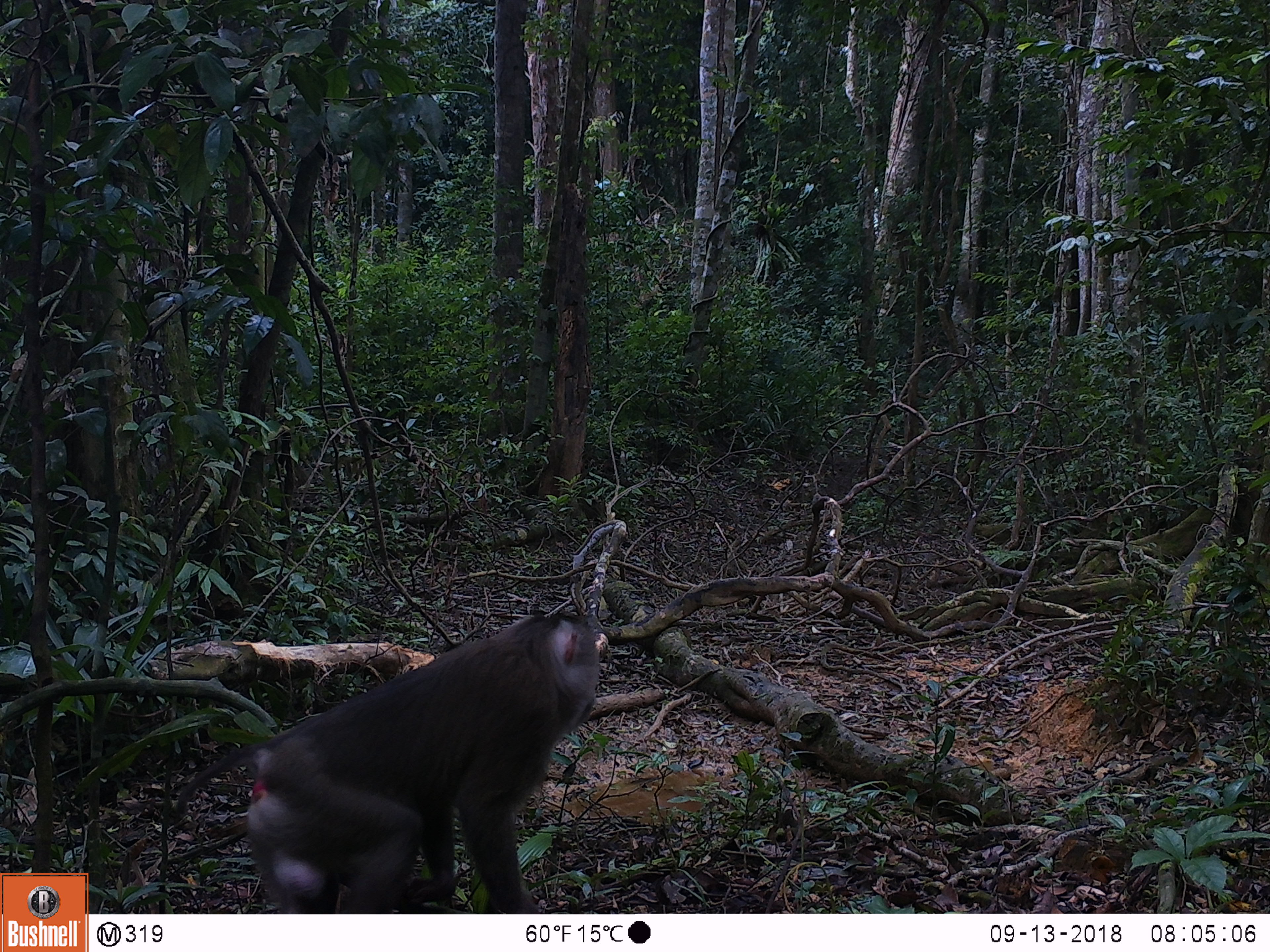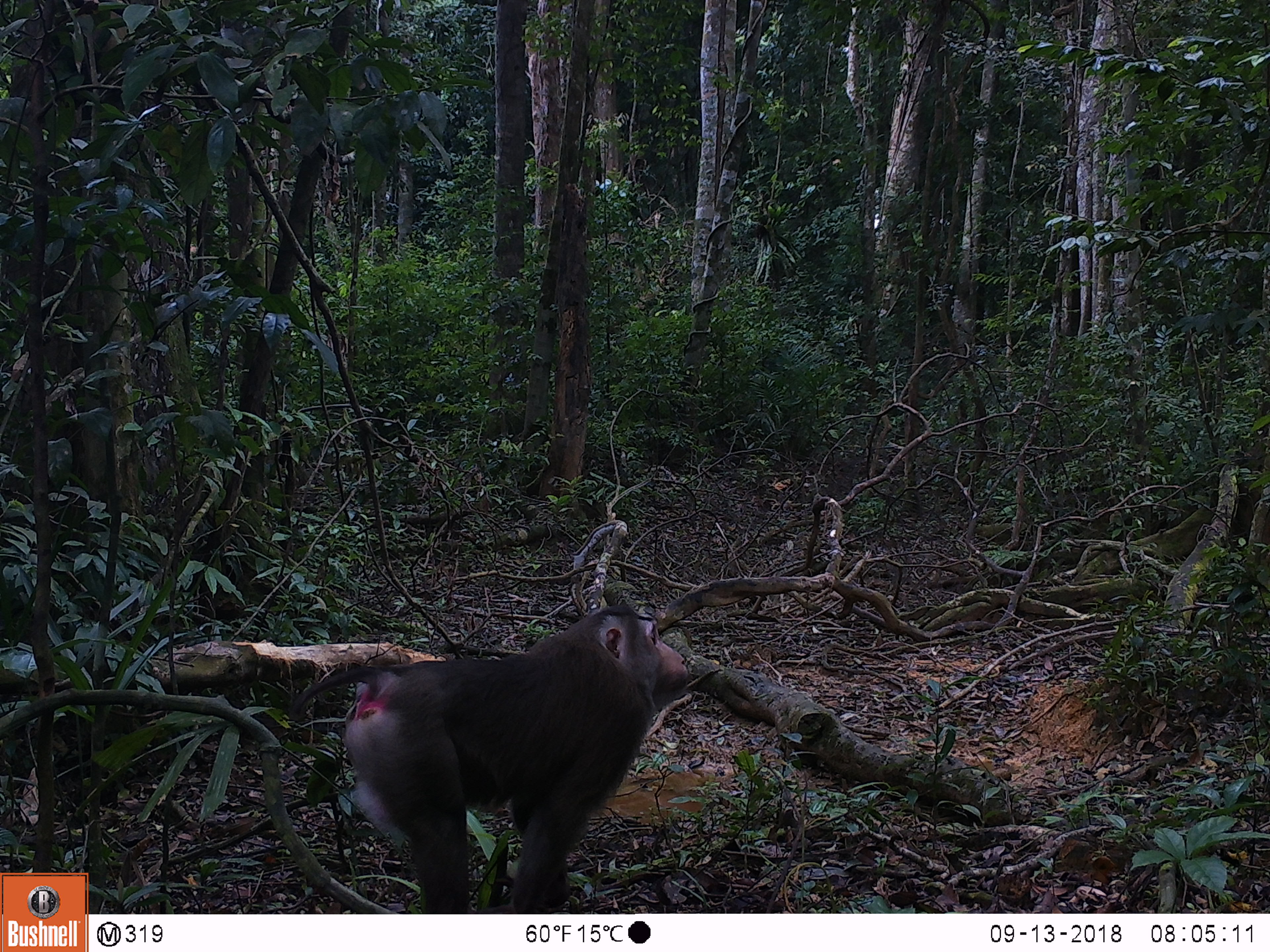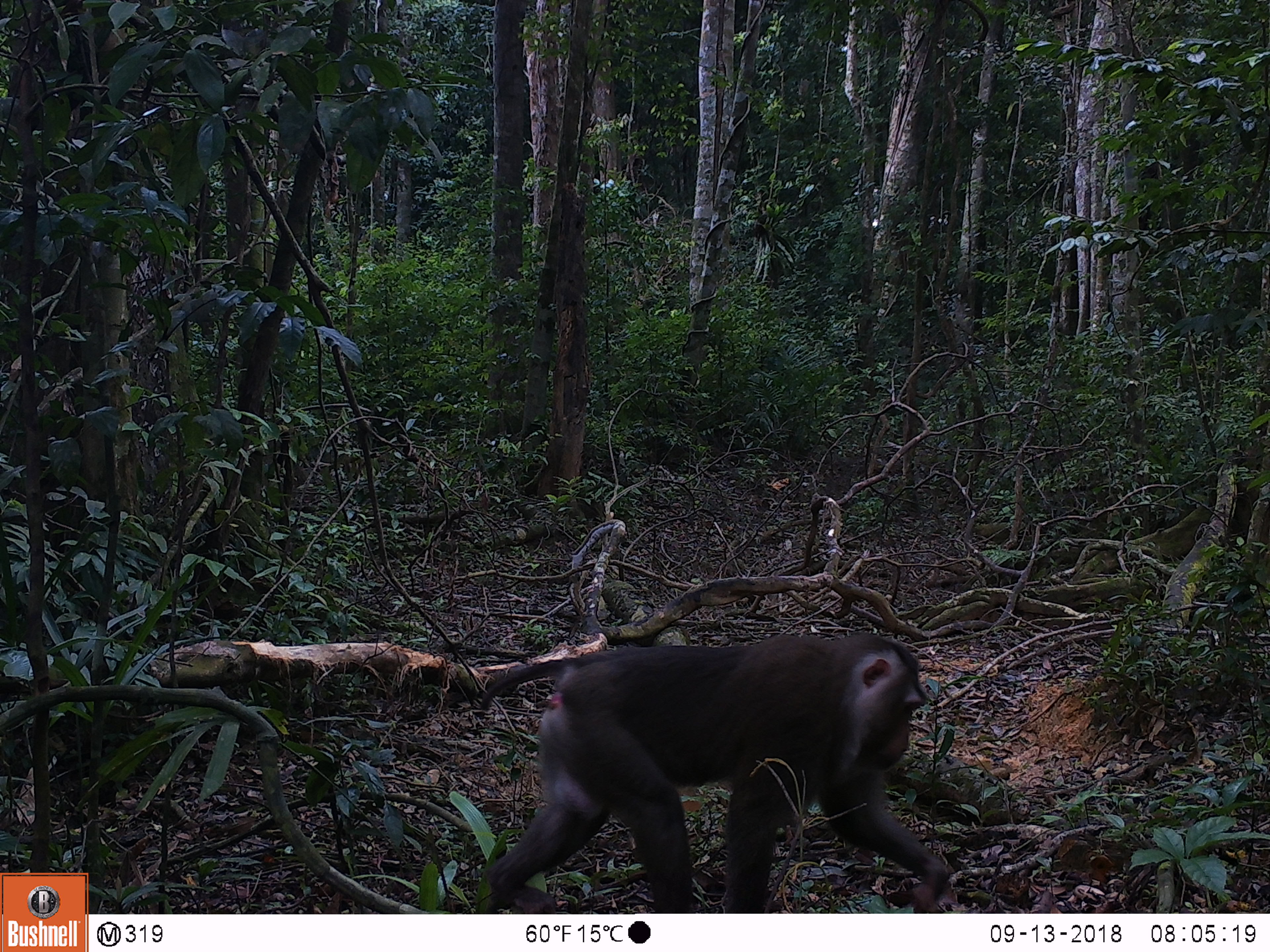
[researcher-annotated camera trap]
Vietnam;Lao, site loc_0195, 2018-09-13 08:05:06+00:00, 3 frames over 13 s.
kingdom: Animalia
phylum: Chordata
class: Mammalia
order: Primates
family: Cercopithecidae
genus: Macaca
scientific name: Macaca nemestrina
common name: pig-tailed macaque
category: pig tailed macaque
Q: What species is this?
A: Pig tailed macaque (pig-tailed macaque) (Macaca nemestrina).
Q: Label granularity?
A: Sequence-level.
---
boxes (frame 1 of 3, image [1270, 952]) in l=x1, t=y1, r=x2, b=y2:
pig tailed macaque: l=175, t=609, r=599, b=914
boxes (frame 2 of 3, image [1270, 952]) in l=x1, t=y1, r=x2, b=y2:
pig tailed macaque: l=289, t=604, r=690, b=914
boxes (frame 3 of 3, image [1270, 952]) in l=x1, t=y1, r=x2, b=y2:
pig tailed macaque: l=479, t=632, r=950, b=914